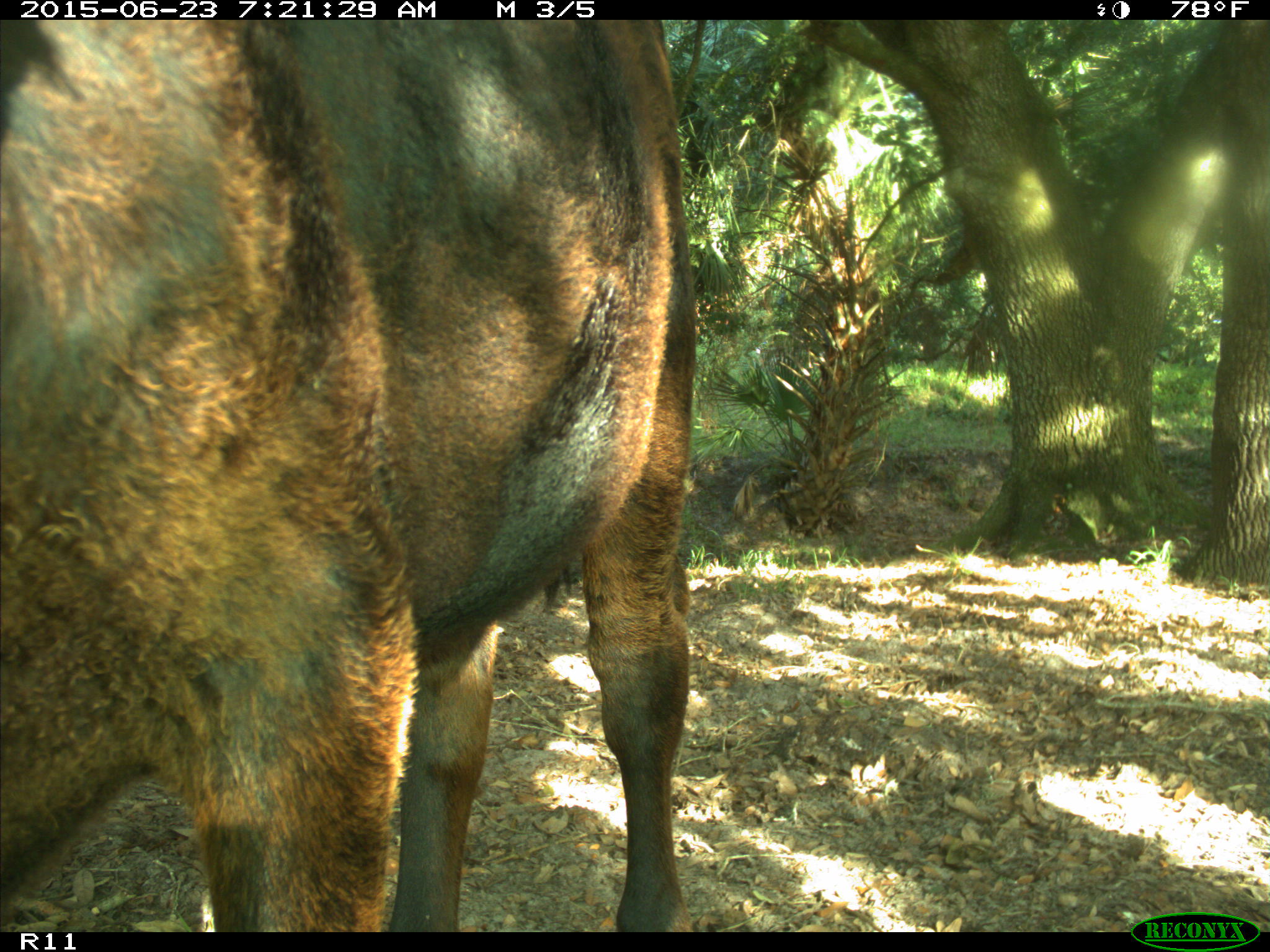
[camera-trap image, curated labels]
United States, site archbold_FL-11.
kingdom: Animalia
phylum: Chordata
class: Mammalia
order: Artiodactyla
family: Bovidae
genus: Bos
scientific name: Bos taurus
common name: domestic cow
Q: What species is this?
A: Bos taurus (domestic cow).